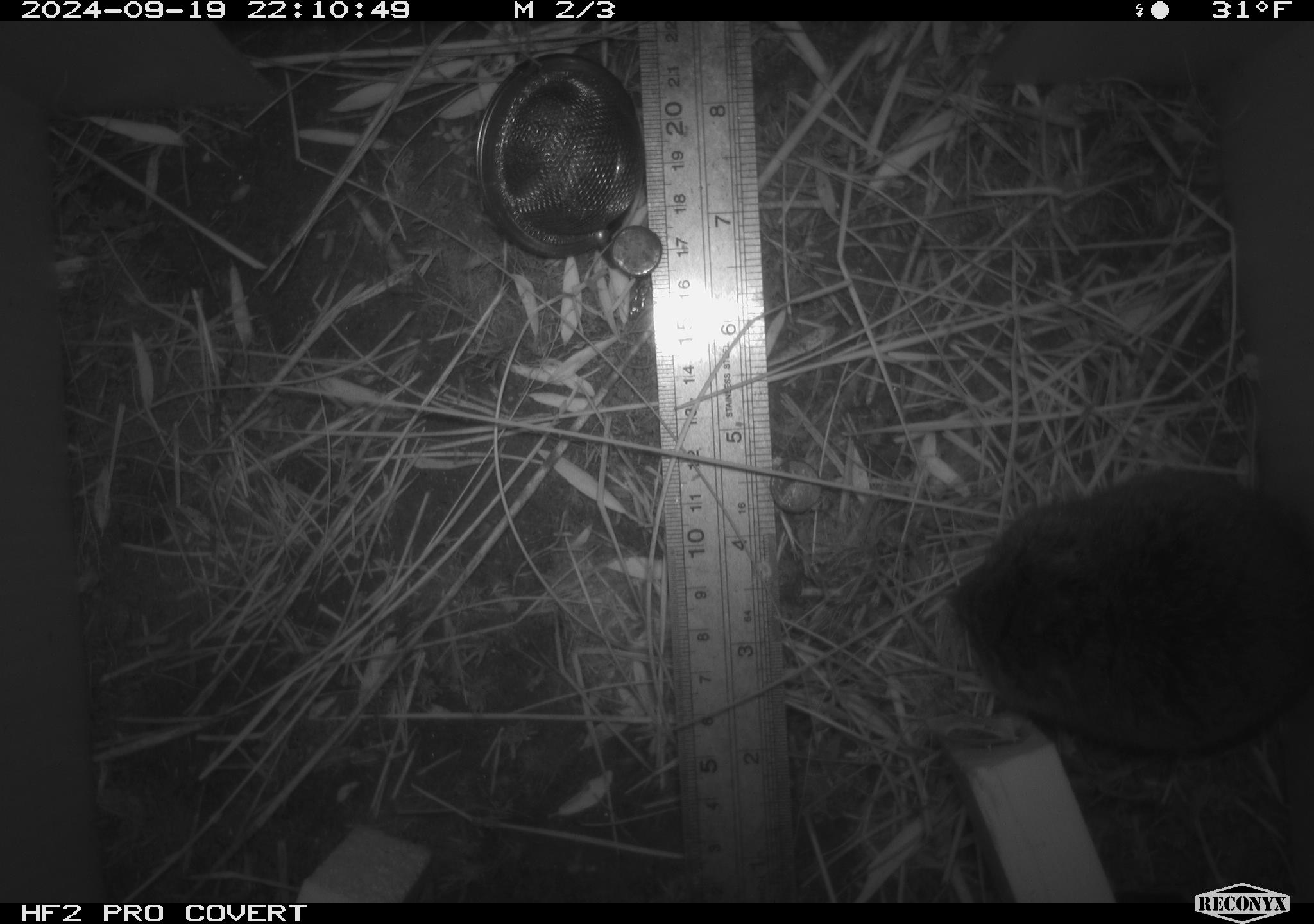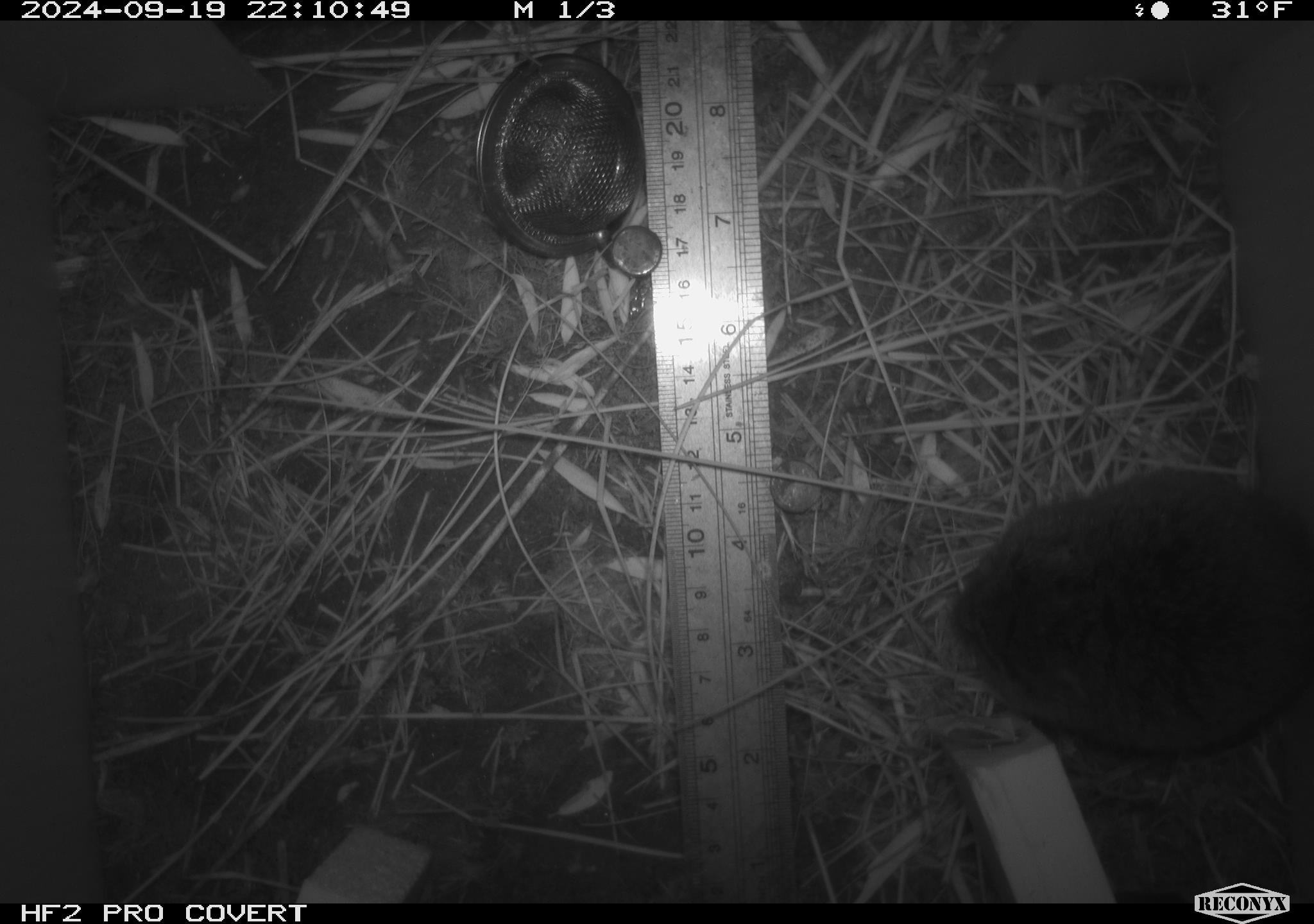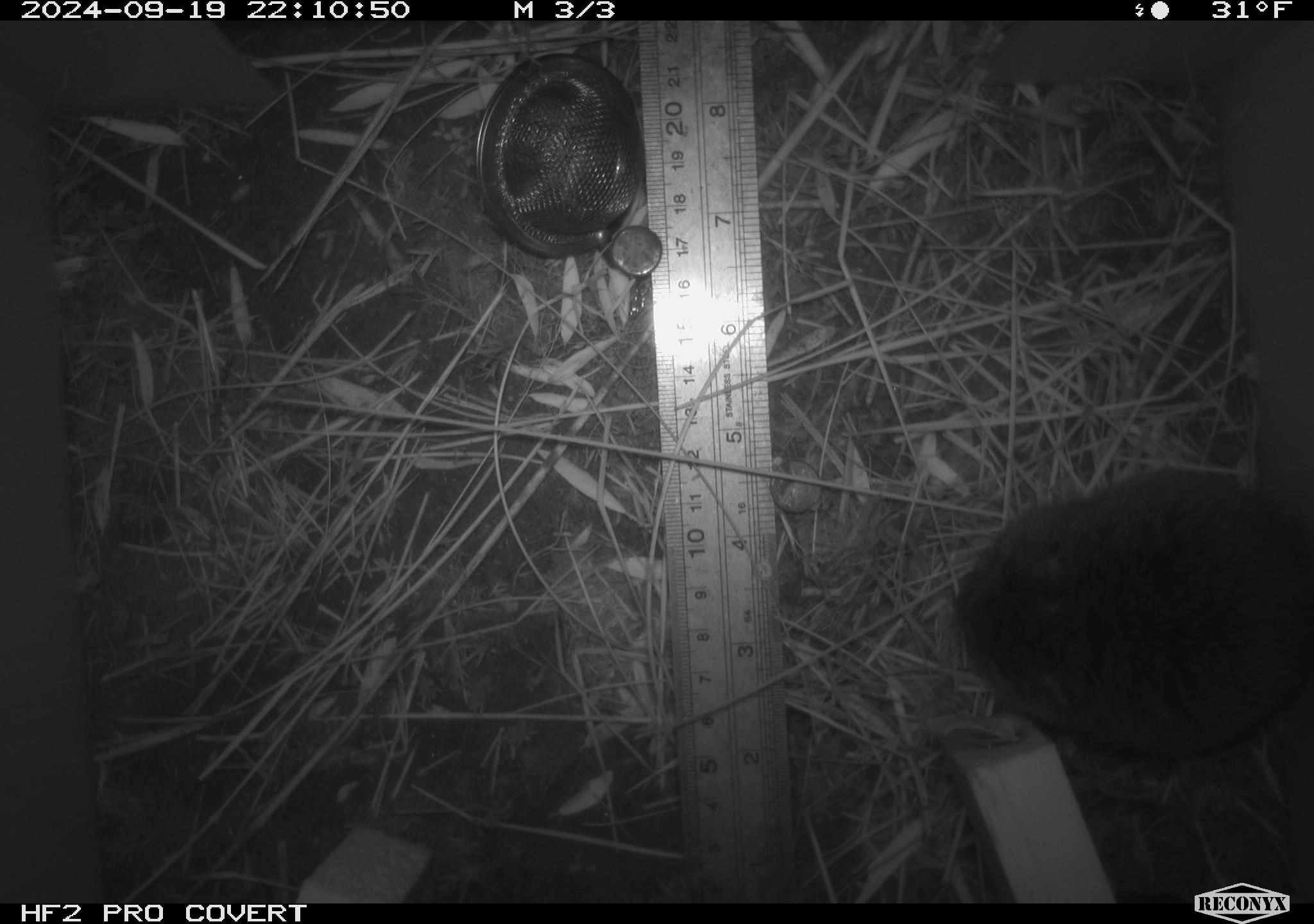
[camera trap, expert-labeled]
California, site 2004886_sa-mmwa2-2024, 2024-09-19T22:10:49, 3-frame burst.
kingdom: Animalia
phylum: Chordata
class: Mammalia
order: Rodentia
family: Cricetidae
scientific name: Arvicolinae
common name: voles, lemmings, and muskrats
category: arvicolinae subfamily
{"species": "arvicolinae subfamily (voles, lemmings, and muskrats) (Arvicolinae)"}